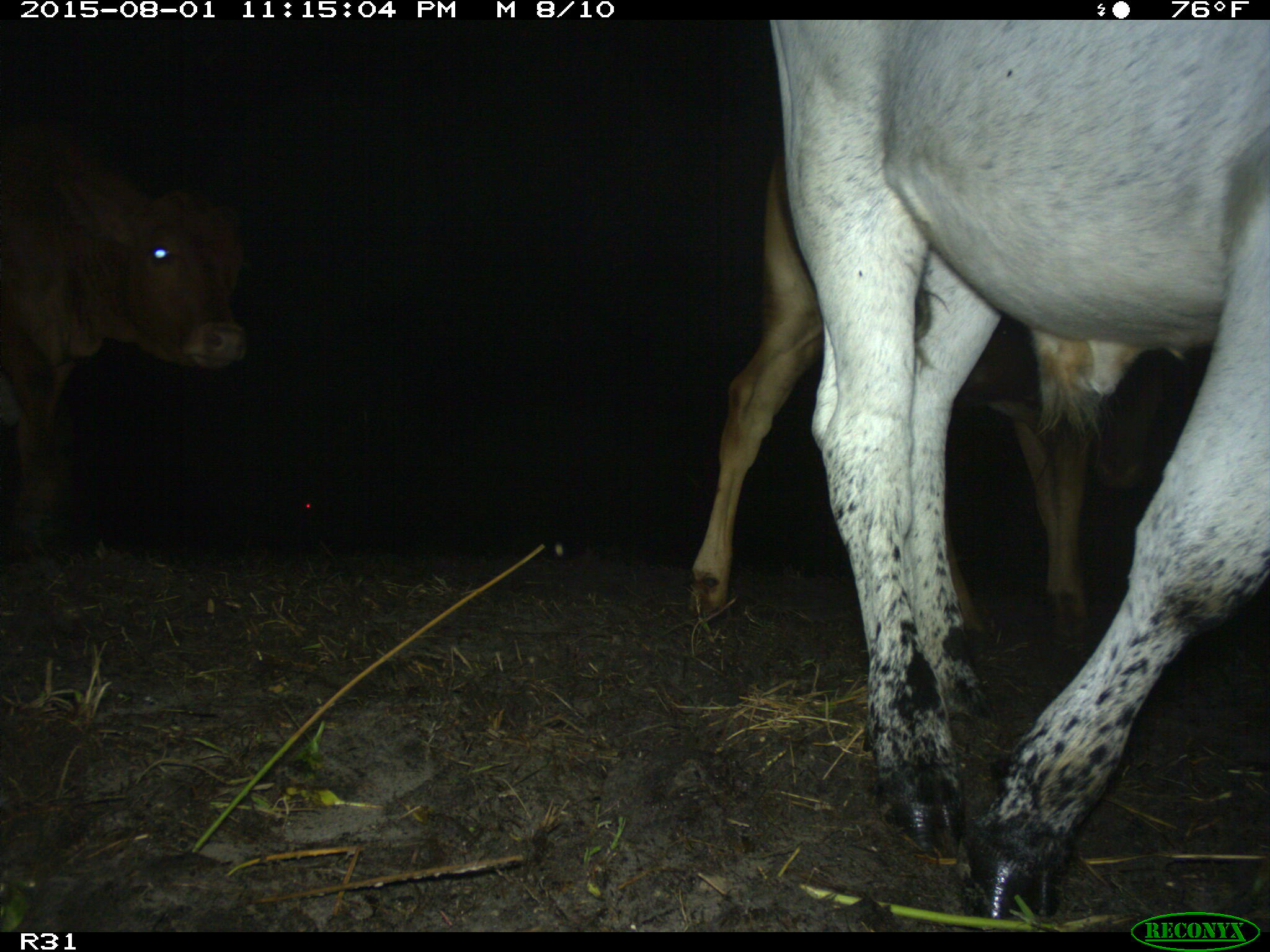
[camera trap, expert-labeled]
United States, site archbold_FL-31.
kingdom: Animalia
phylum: Chordata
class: Mammalia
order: Artiodactyla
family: Bovidae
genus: Bos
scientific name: Bos taurus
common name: domestic cow